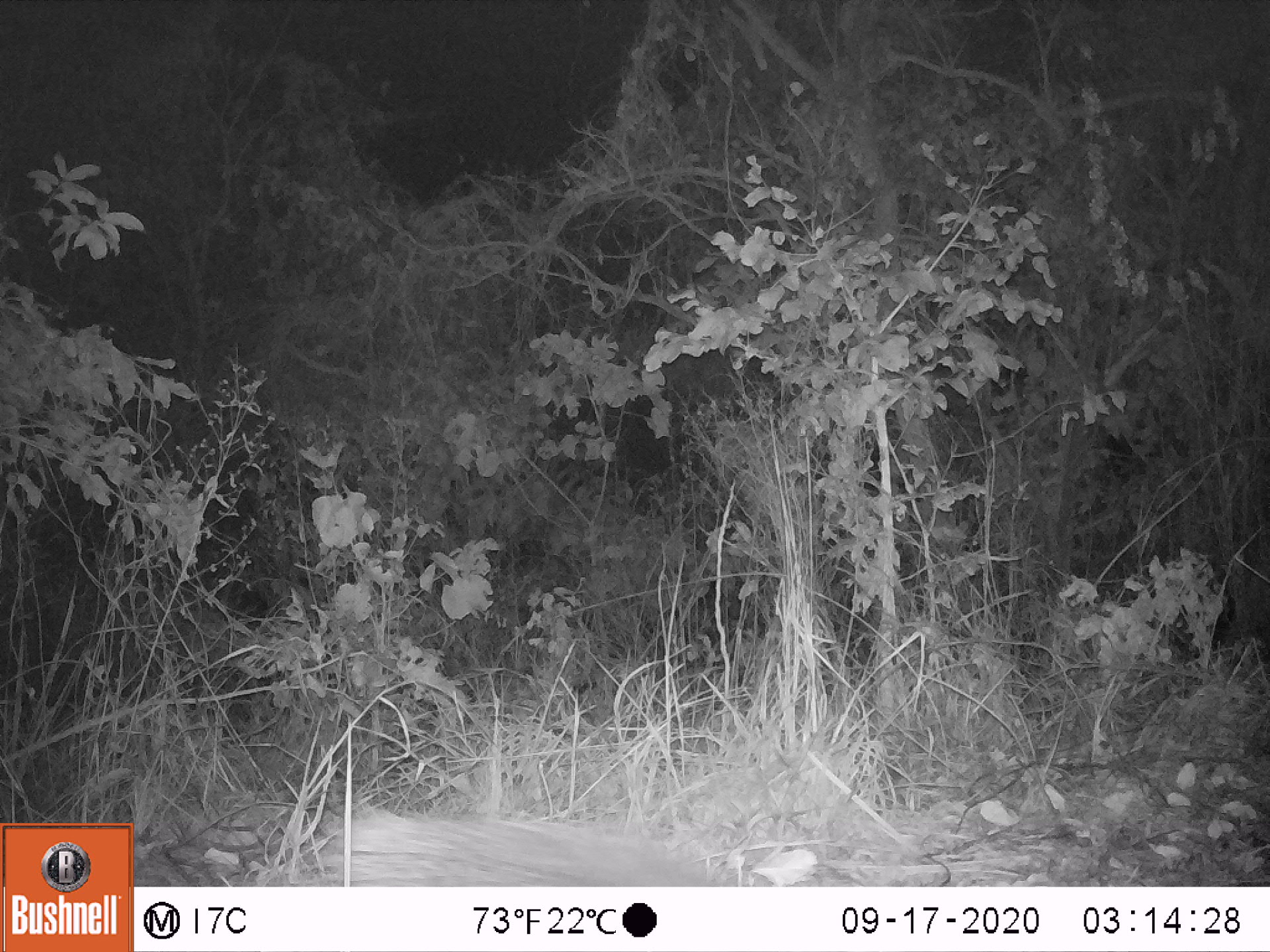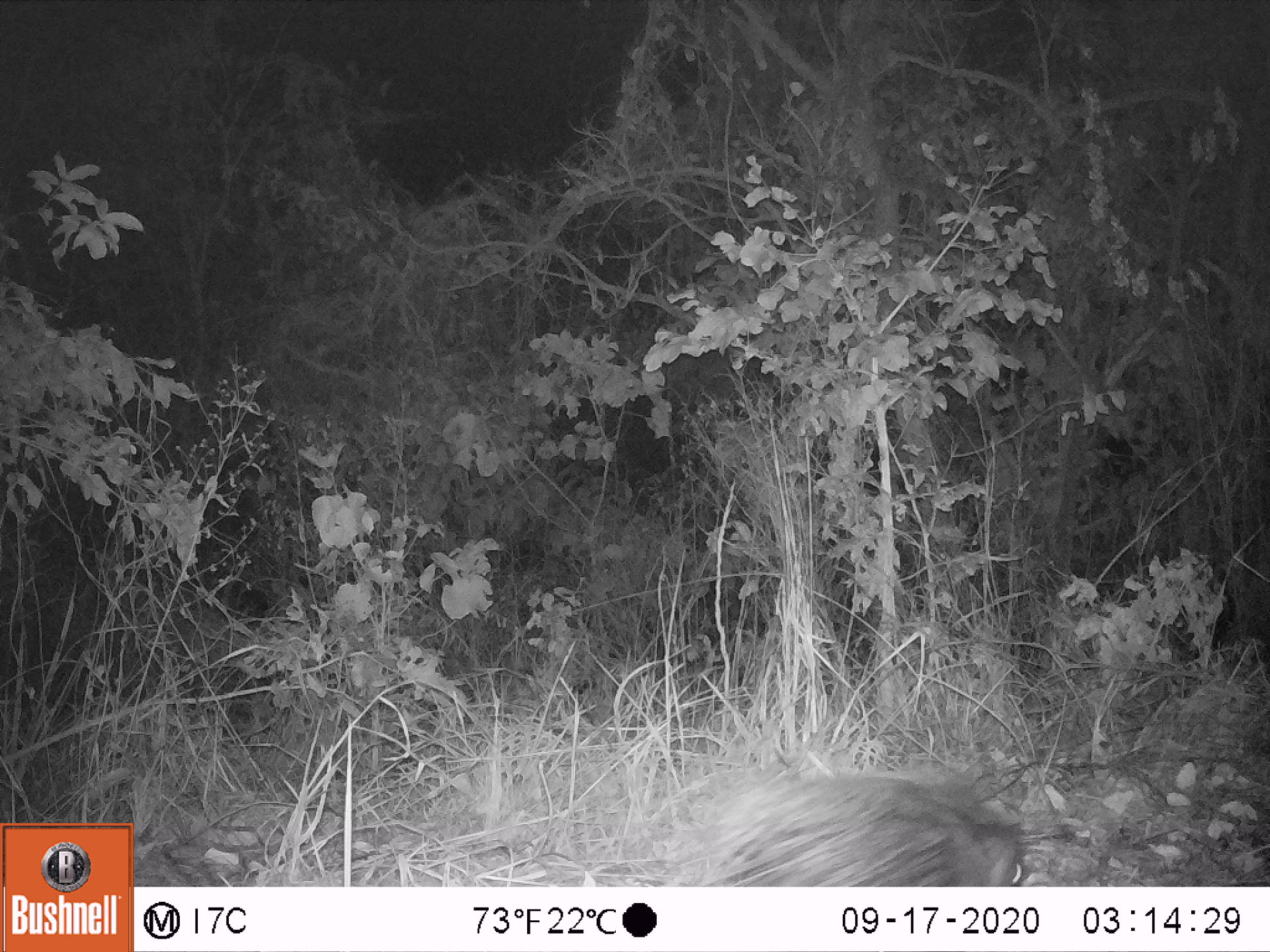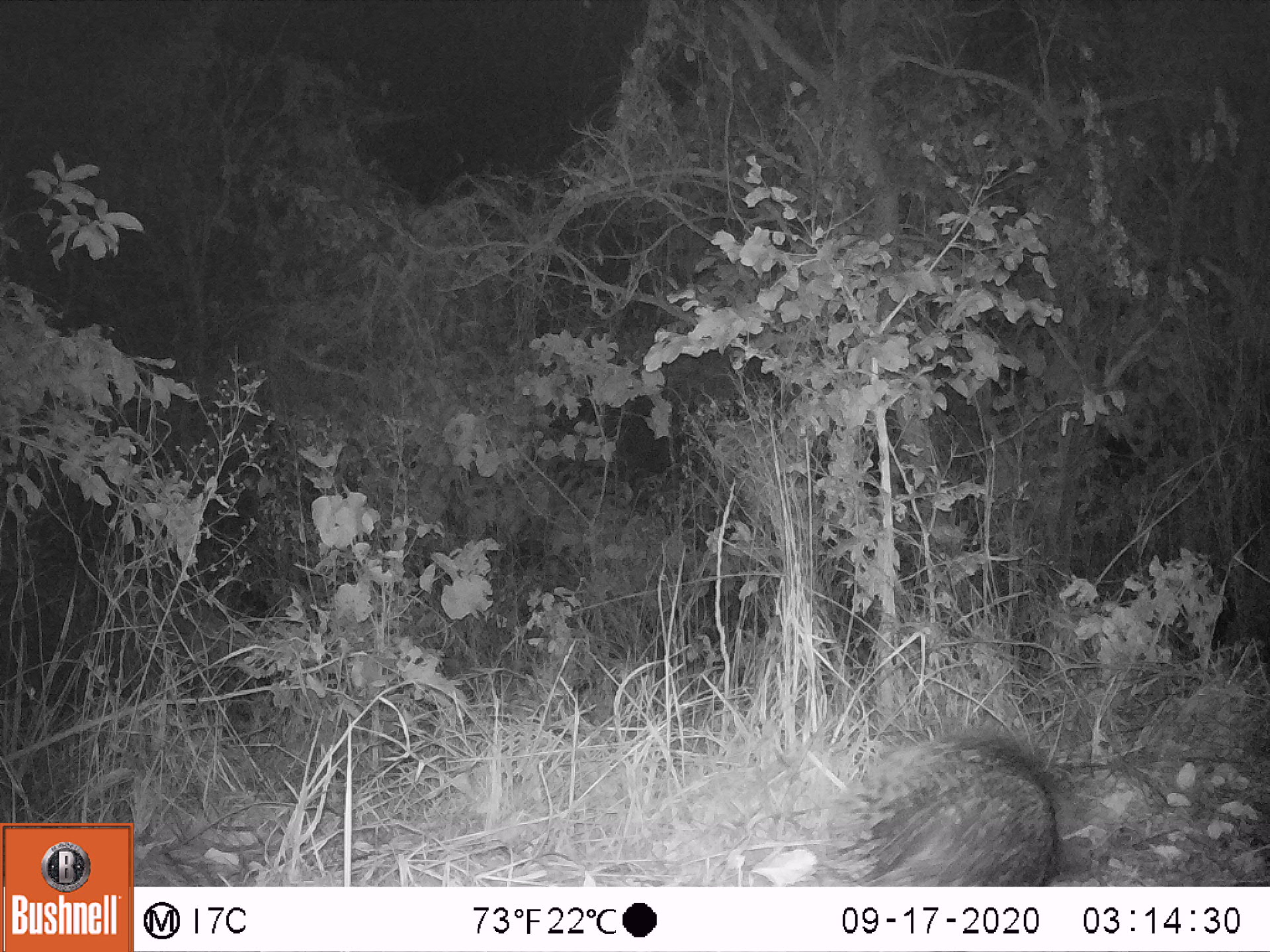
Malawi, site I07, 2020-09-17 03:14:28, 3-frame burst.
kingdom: Animalia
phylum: Chordata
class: Mammalia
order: Rodentia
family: Hystricidae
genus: Hystrix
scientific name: Hystrix africaeaustralis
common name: cape porcupine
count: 1